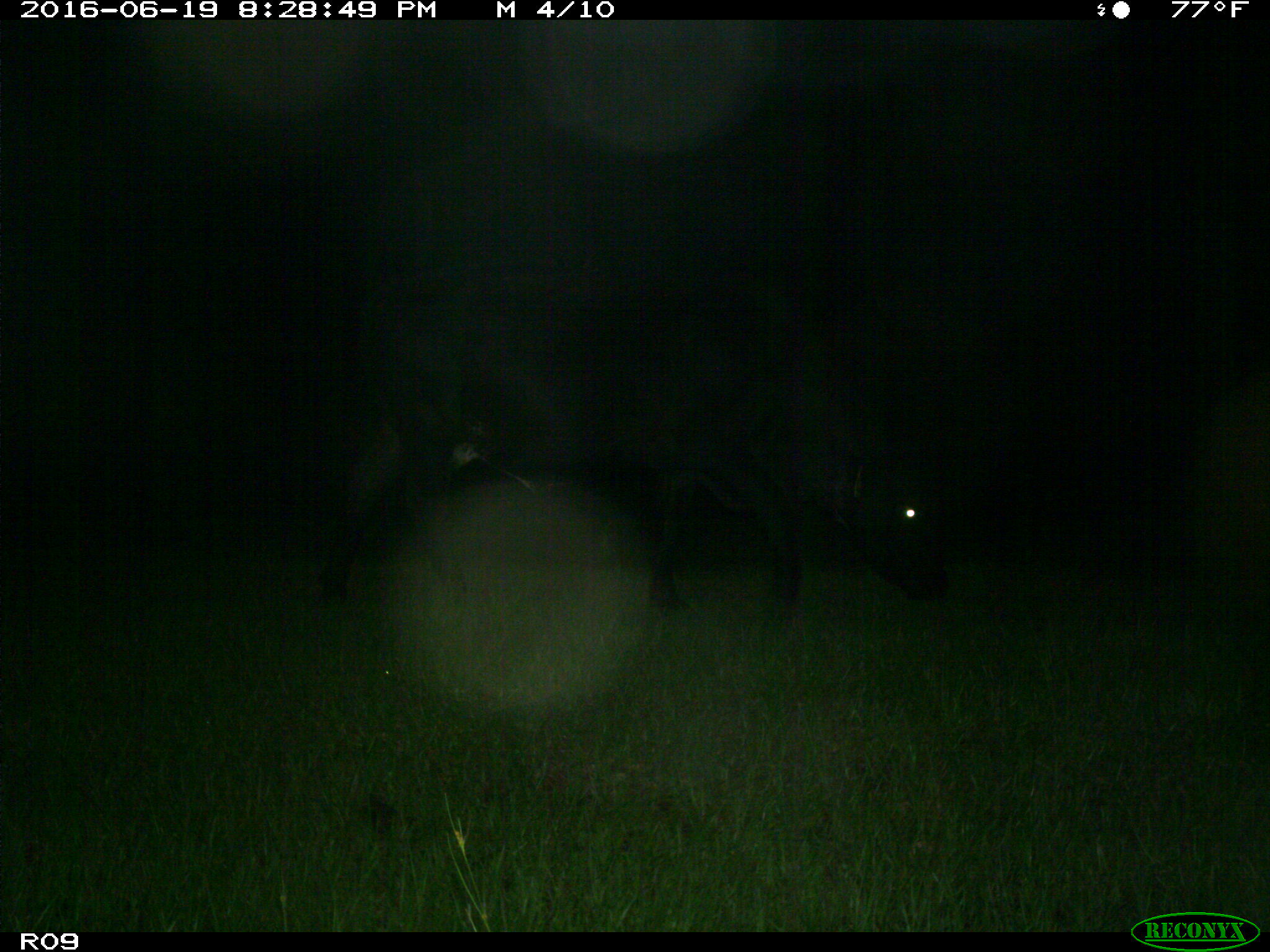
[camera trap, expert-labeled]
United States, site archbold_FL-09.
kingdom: Animalia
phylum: Chordata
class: Mammalia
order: Artiodactyla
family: Bovidae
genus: Bos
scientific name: Bos taurus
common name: domestic cow